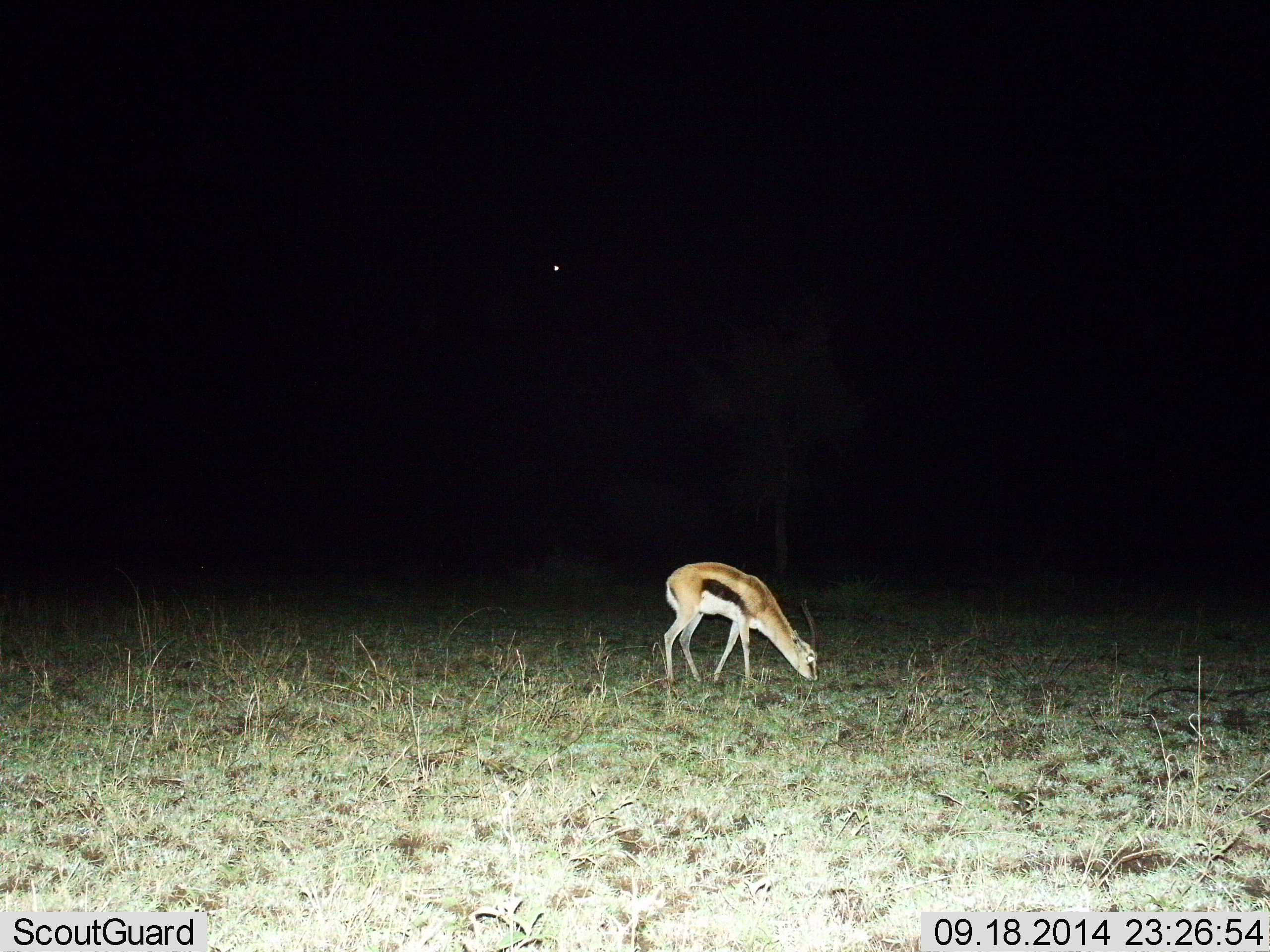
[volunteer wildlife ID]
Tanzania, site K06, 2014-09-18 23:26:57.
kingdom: Animalia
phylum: Chordata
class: Mammalia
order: Artiodactyla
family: Bovidae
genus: Eudorcas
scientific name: Eudorcas thomsonii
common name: thomson's gazelle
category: gazellethomsons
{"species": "gazellethomsons (thomson's gazelle) (Eudorcas thomsonii)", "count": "1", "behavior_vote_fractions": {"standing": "10%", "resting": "0%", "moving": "0%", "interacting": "0%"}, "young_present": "10%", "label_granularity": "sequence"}